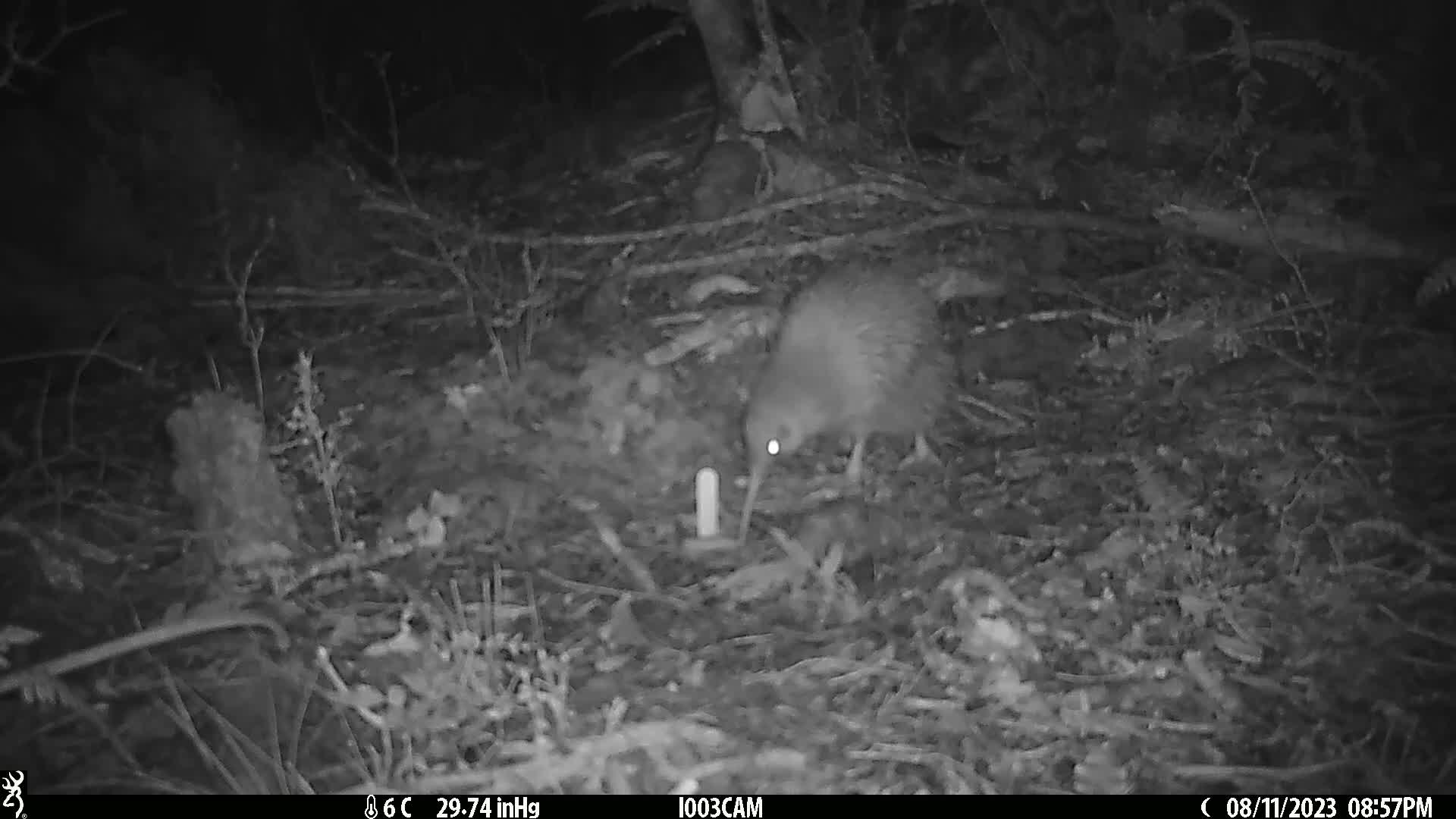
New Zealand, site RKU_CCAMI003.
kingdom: Animalia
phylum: Chordata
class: Aves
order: Apterygiformes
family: Apterygidae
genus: Apteryx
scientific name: Apteryx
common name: kiwi